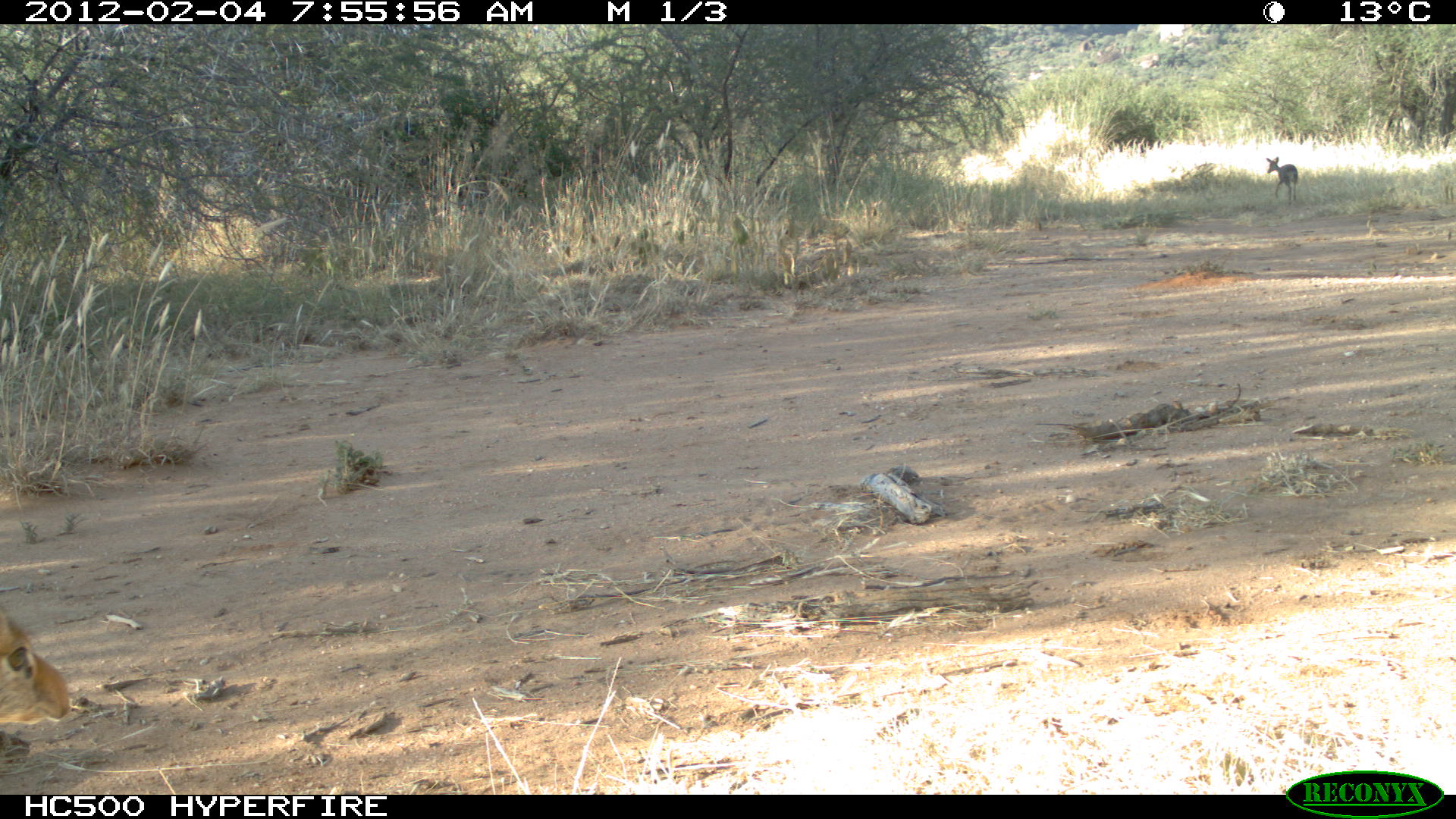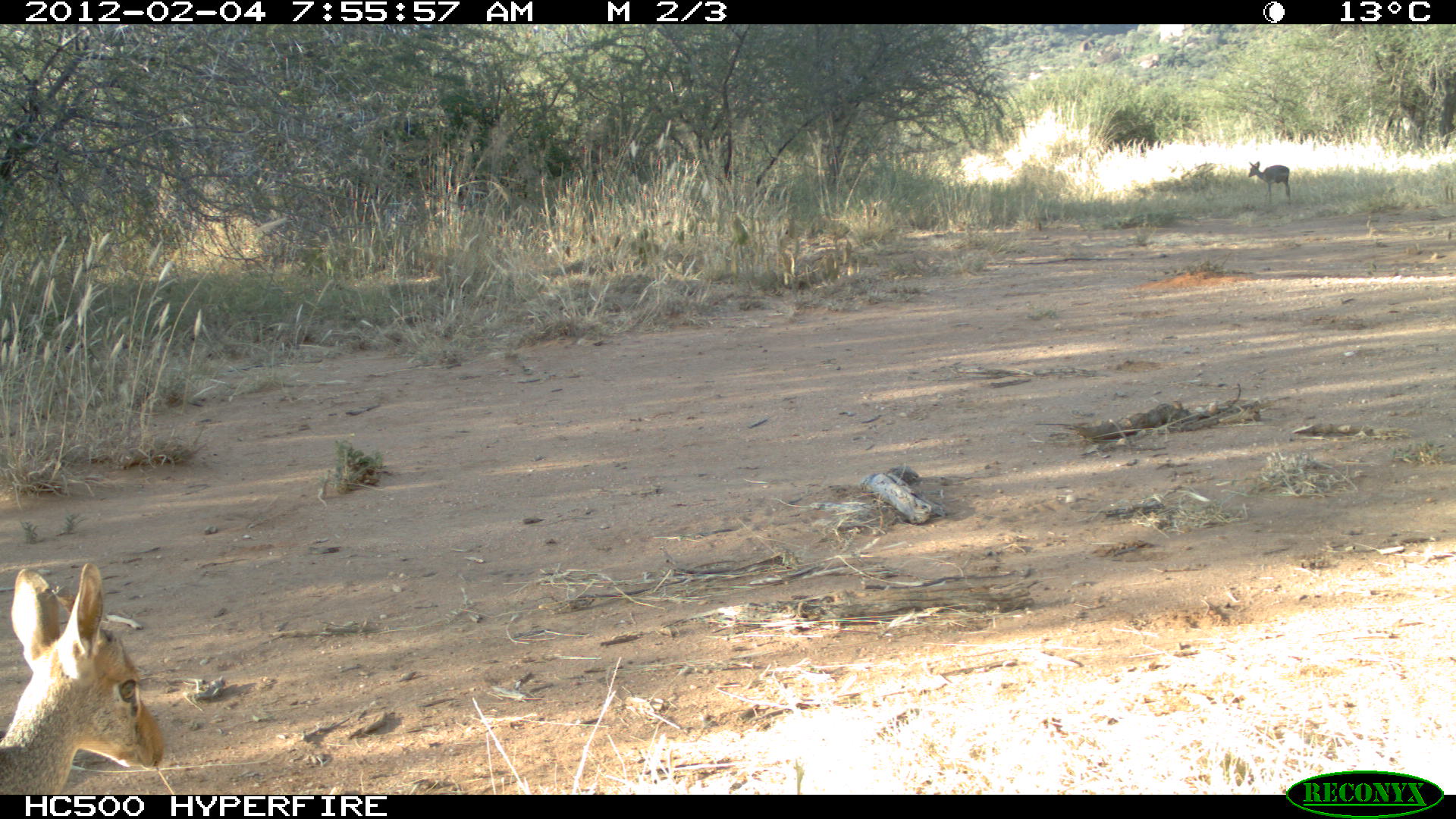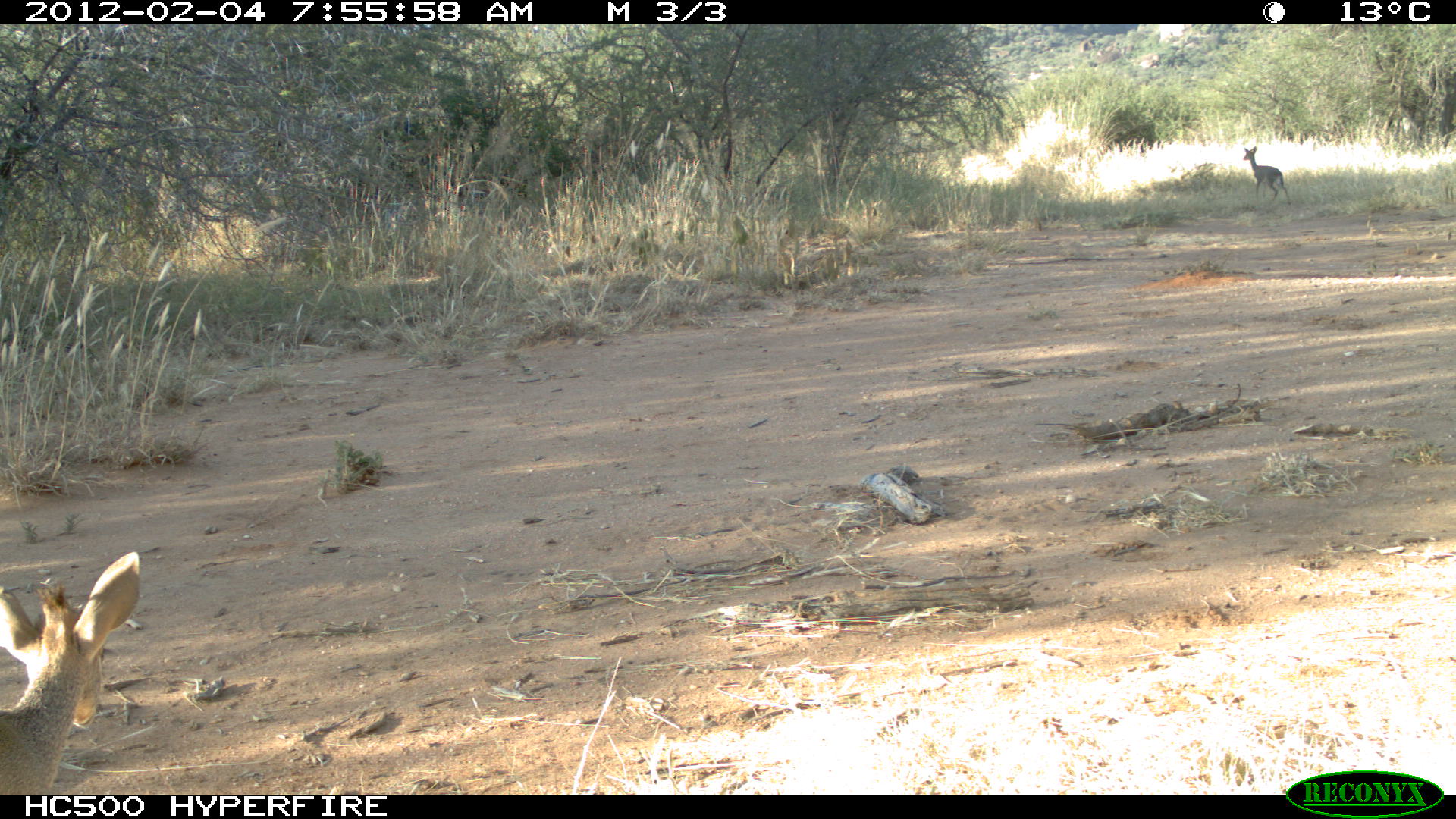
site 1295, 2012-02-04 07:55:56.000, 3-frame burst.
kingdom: Animalia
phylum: Chordata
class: Mammalia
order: Artiodactyla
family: Bovidae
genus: Madoqua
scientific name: Madoqua guentheri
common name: günther's dik-dik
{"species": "Madoqua guentheri (günther's dik-dik)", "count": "2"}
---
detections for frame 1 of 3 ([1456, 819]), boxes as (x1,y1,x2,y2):
madoqua guentheri: (1,603,73,726); (1265,155,1299,206)